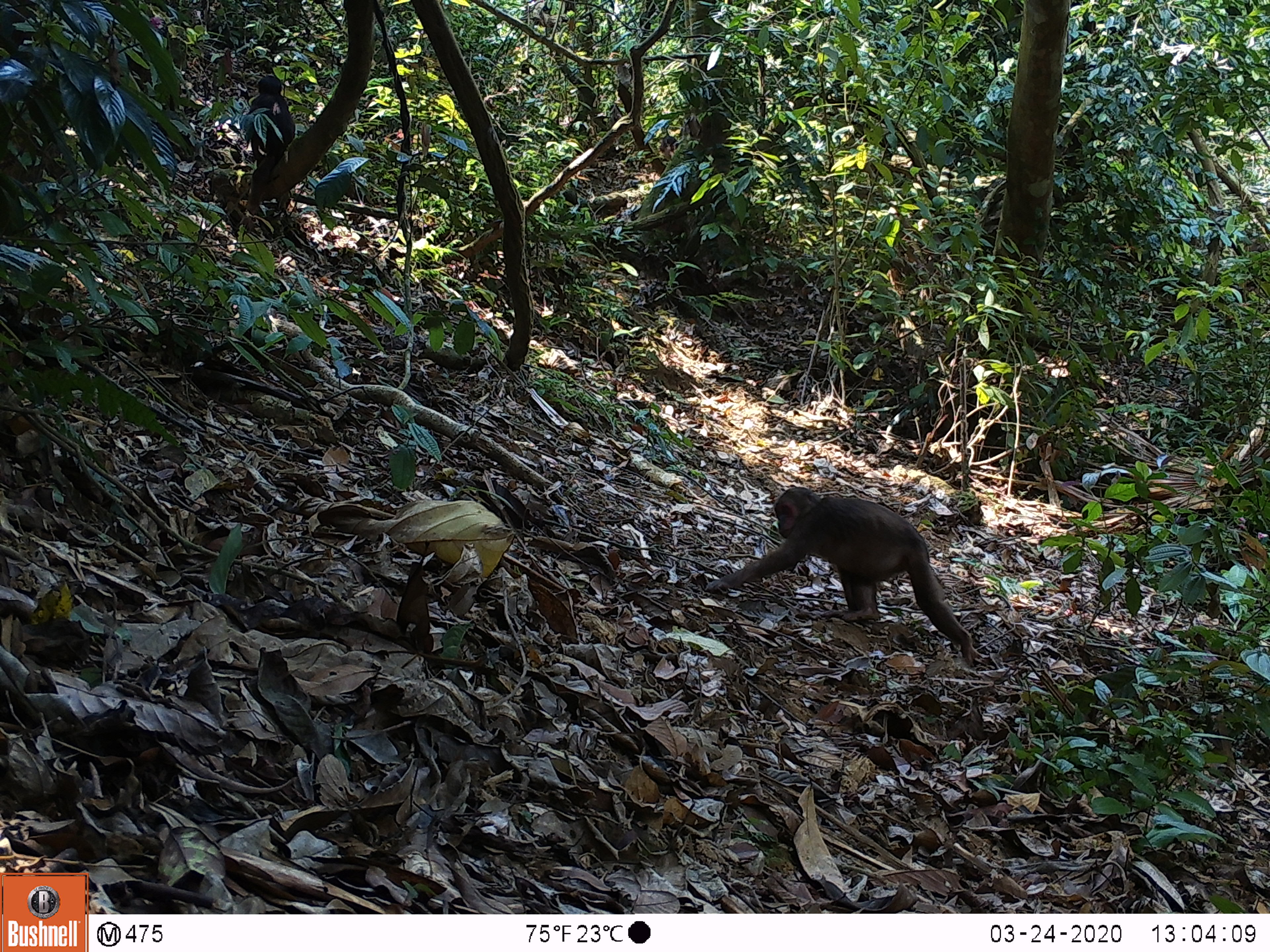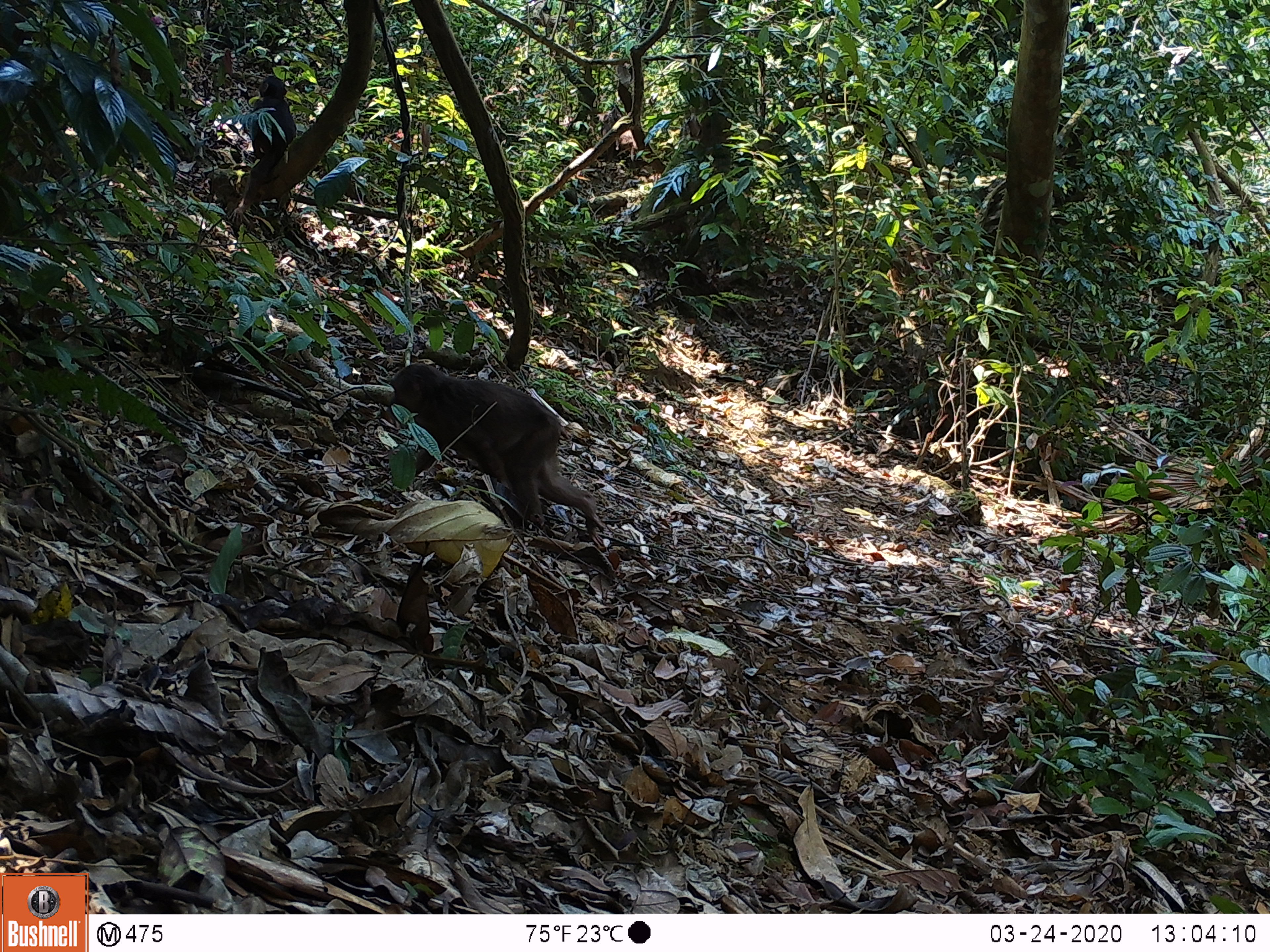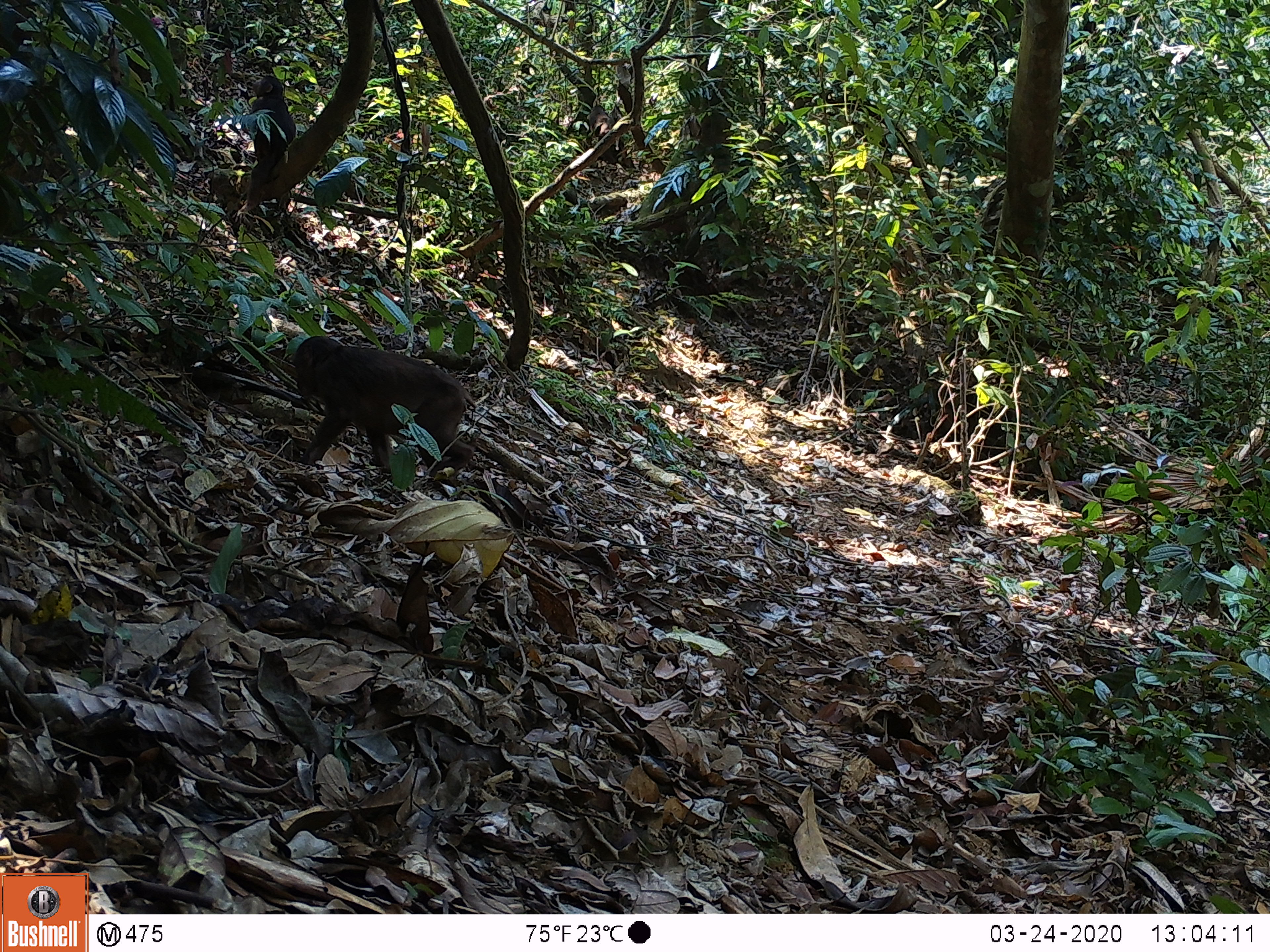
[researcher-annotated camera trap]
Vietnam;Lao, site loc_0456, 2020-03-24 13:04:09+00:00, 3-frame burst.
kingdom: Animalia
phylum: Chordata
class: Mammalia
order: Primates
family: Cercopithecidae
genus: Macaca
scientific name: Macaca arctoides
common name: stump-tailed macaque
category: stump tailed macaque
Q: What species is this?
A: Stump tailed macaque (stump-tailed macaque) (Macaca arctoides).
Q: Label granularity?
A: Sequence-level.